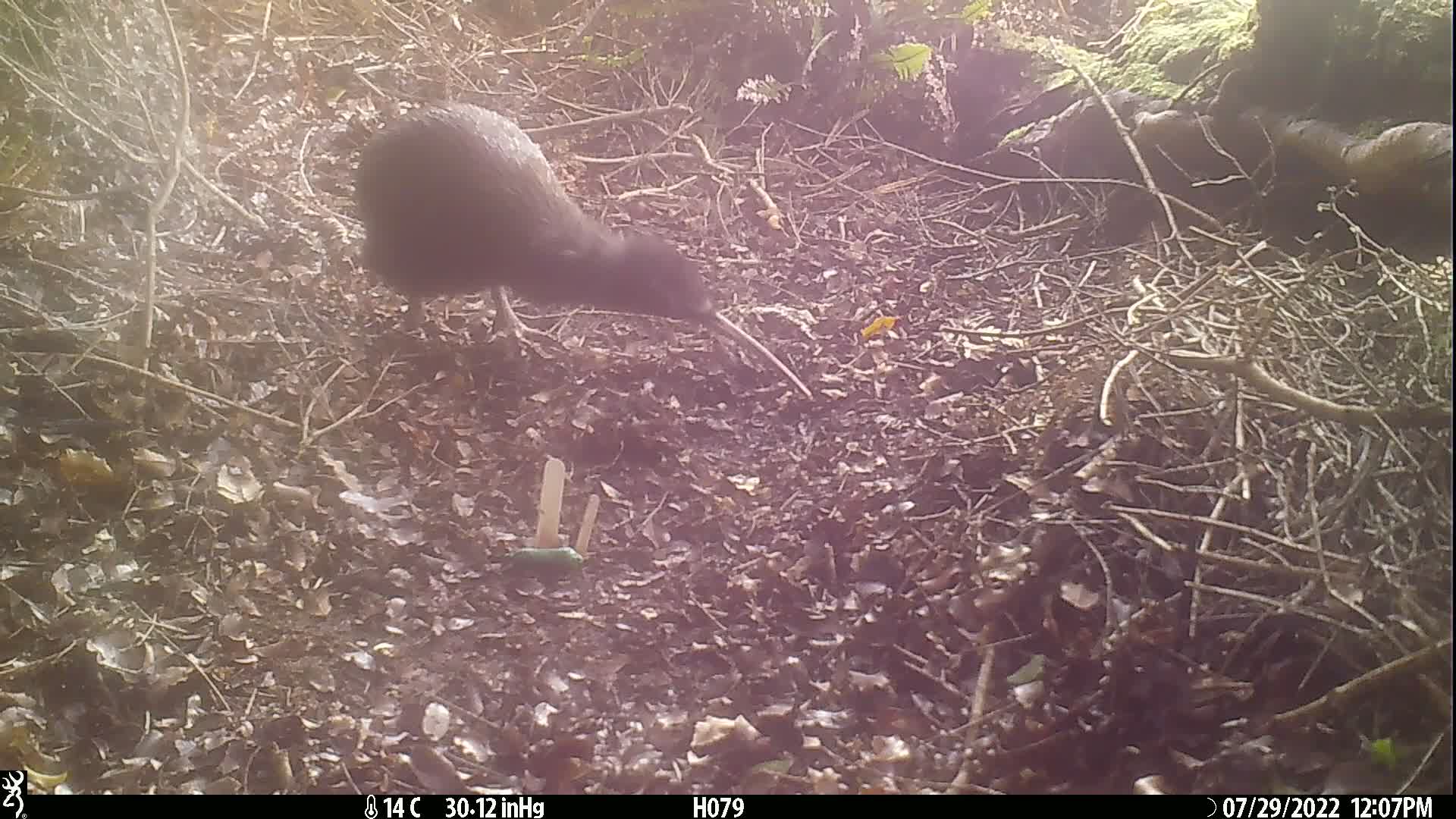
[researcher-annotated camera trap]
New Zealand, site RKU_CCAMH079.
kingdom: Animalia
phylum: Chordata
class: Aves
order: Apterygiformes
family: Apterygidae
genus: Apteryx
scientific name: Apteryx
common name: kiwi